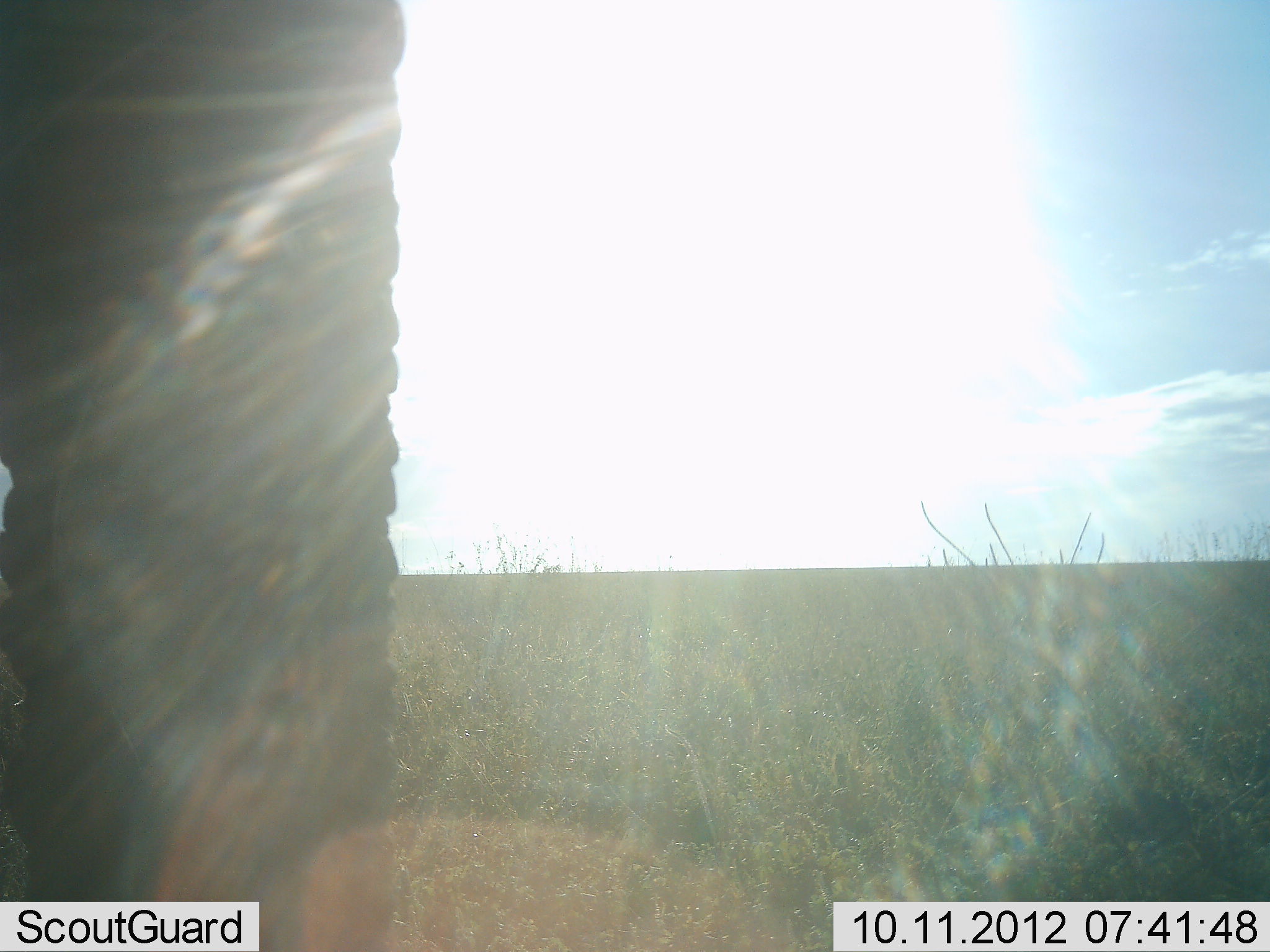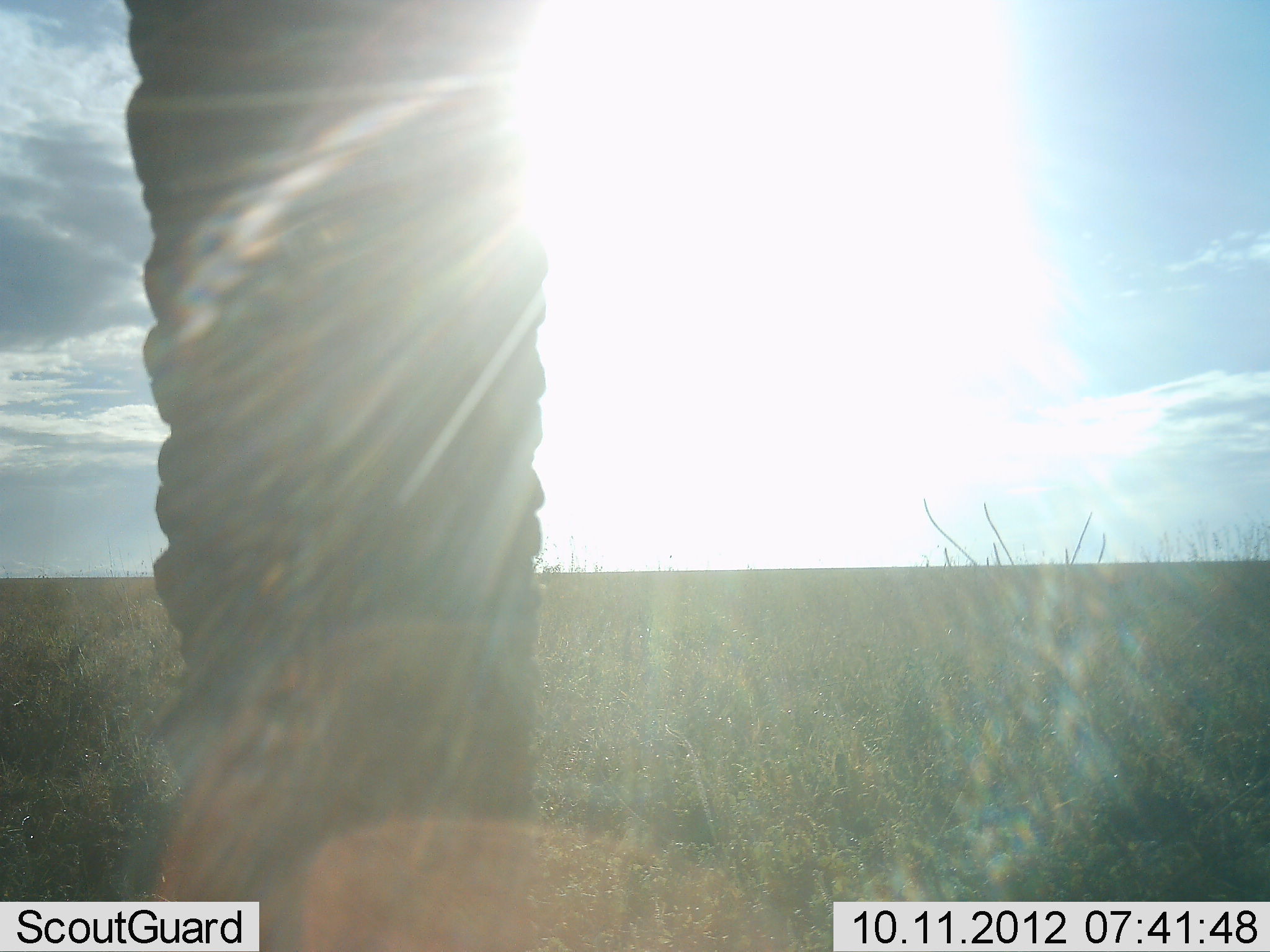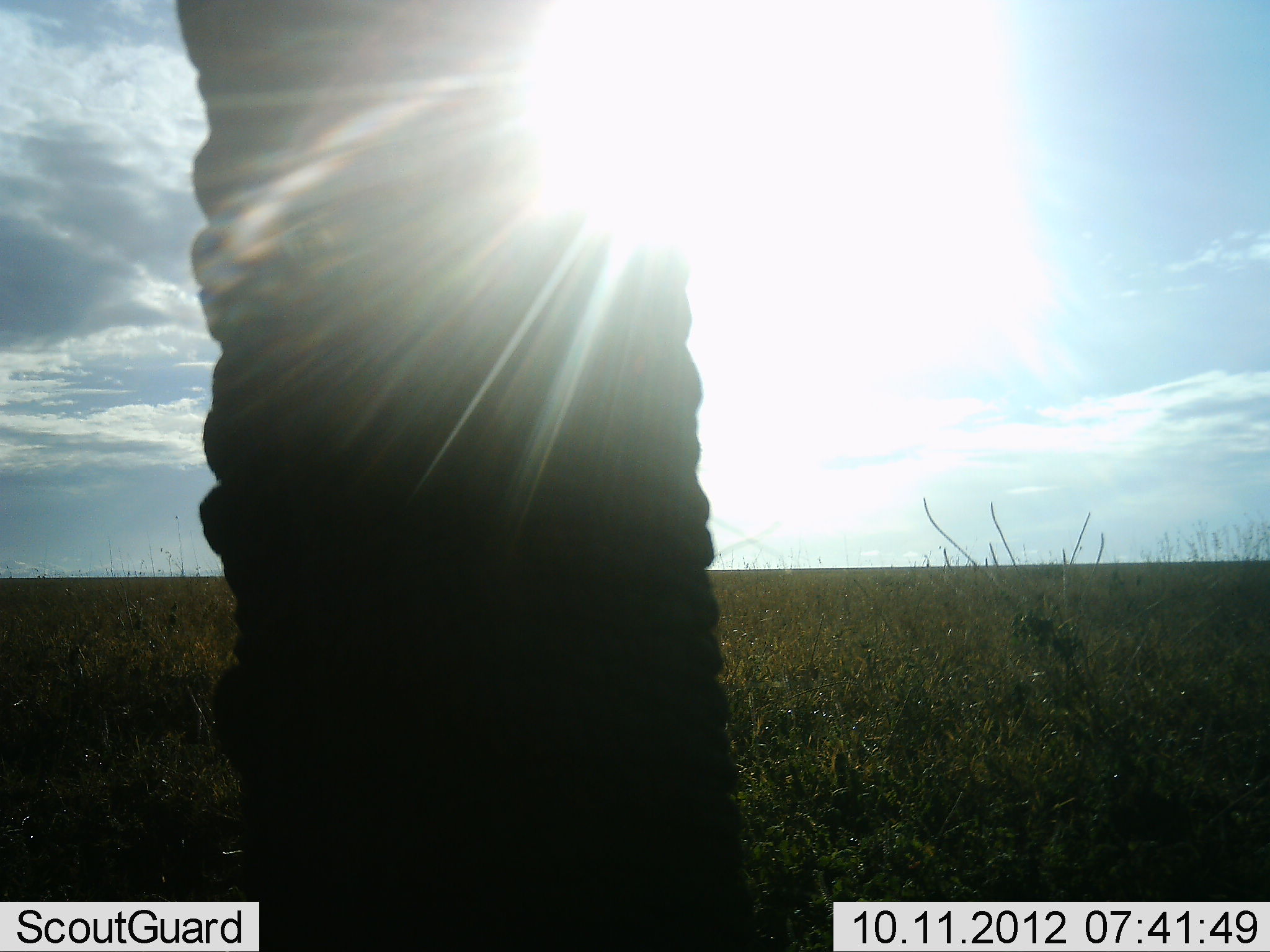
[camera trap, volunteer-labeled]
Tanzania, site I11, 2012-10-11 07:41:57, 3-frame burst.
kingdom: Animalia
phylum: Chordata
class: Mammalia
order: Proboscidea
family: Elephantidae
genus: Loxodonta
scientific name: Loxodonta africana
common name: african bush elephant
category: elephant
Elephant (african bush elephant) (Loxodonta africana), count 1. Behavior (volunteer vote fractions): standing 70%, resting 0%, moving 30%, interacting 0%. Young present (vote fraction): 0%. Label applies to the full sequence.